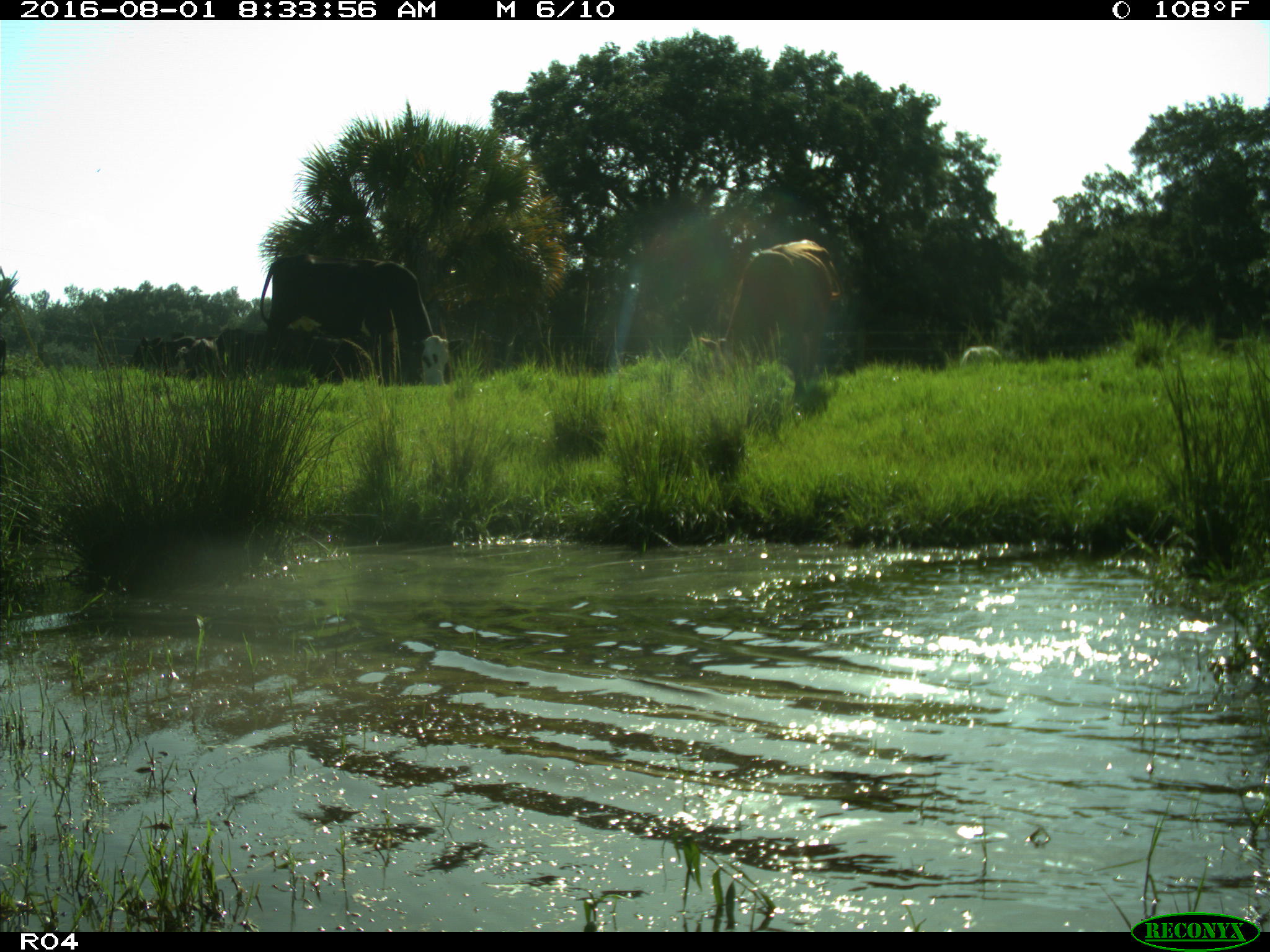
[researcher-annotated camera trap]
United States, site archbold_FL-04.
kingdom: Animalia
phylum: Chordata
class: Mammalia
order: Artiodactyla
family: Bovidae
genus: Bos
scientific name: Bos taurus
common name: domestic cow